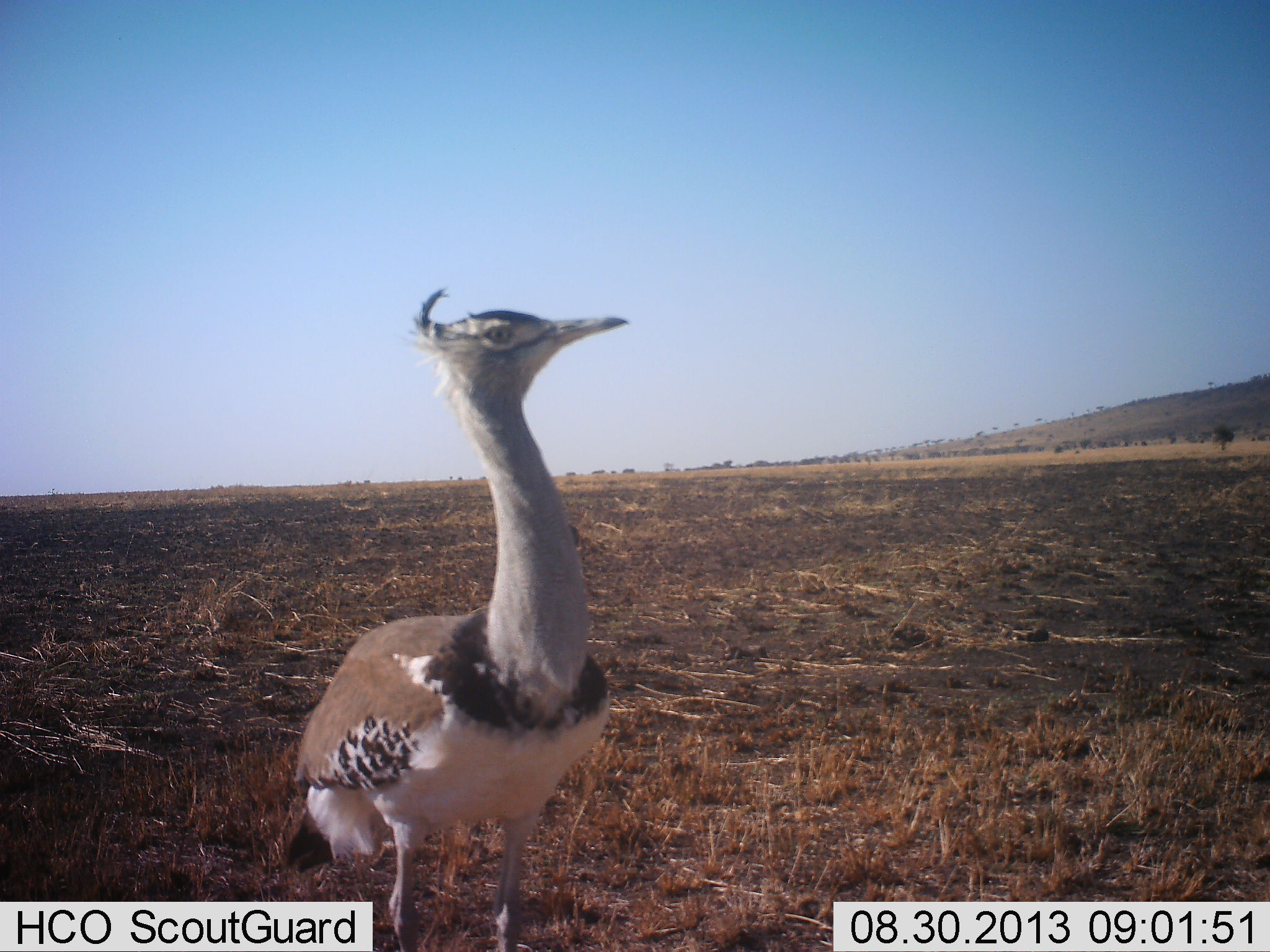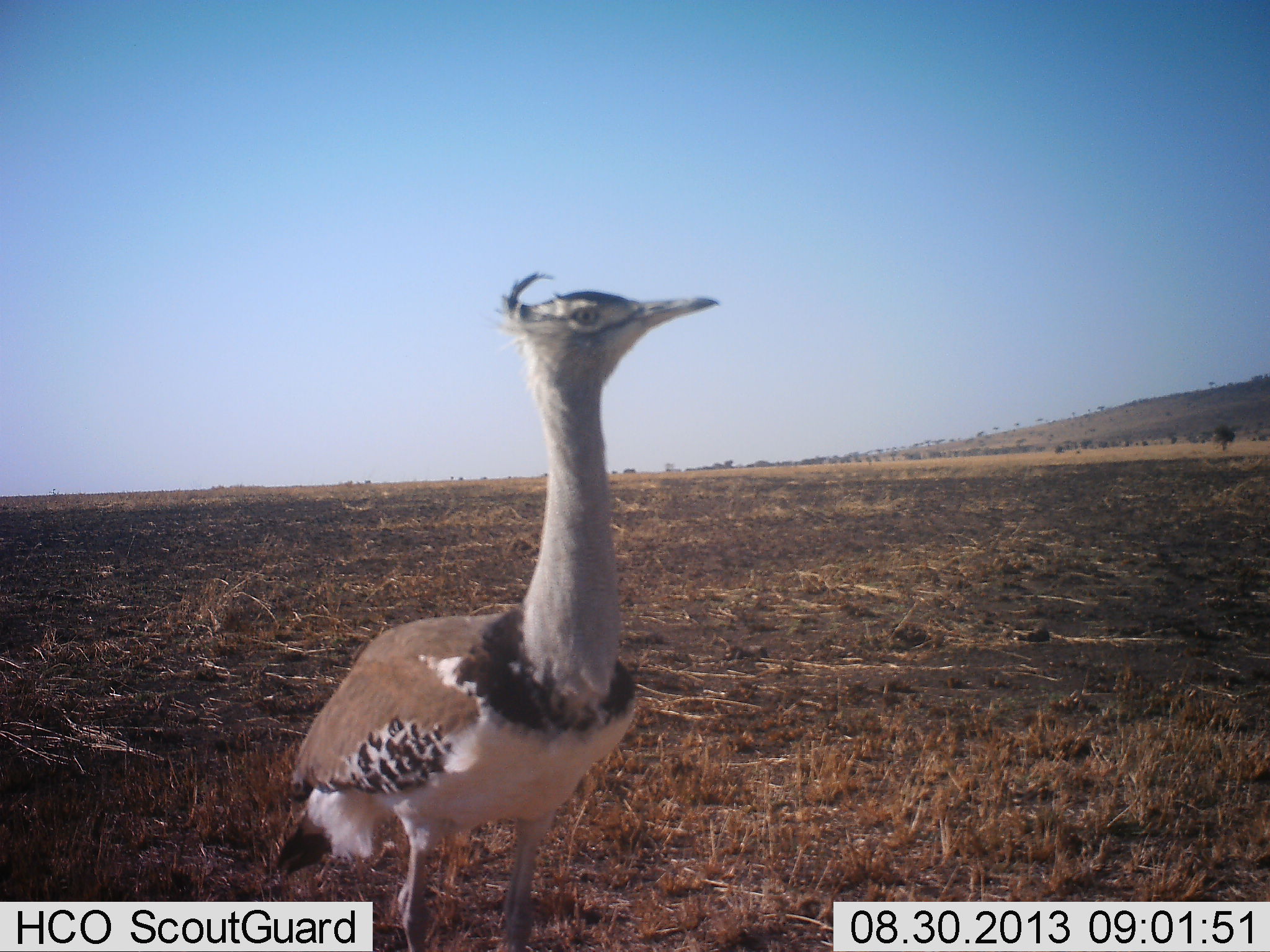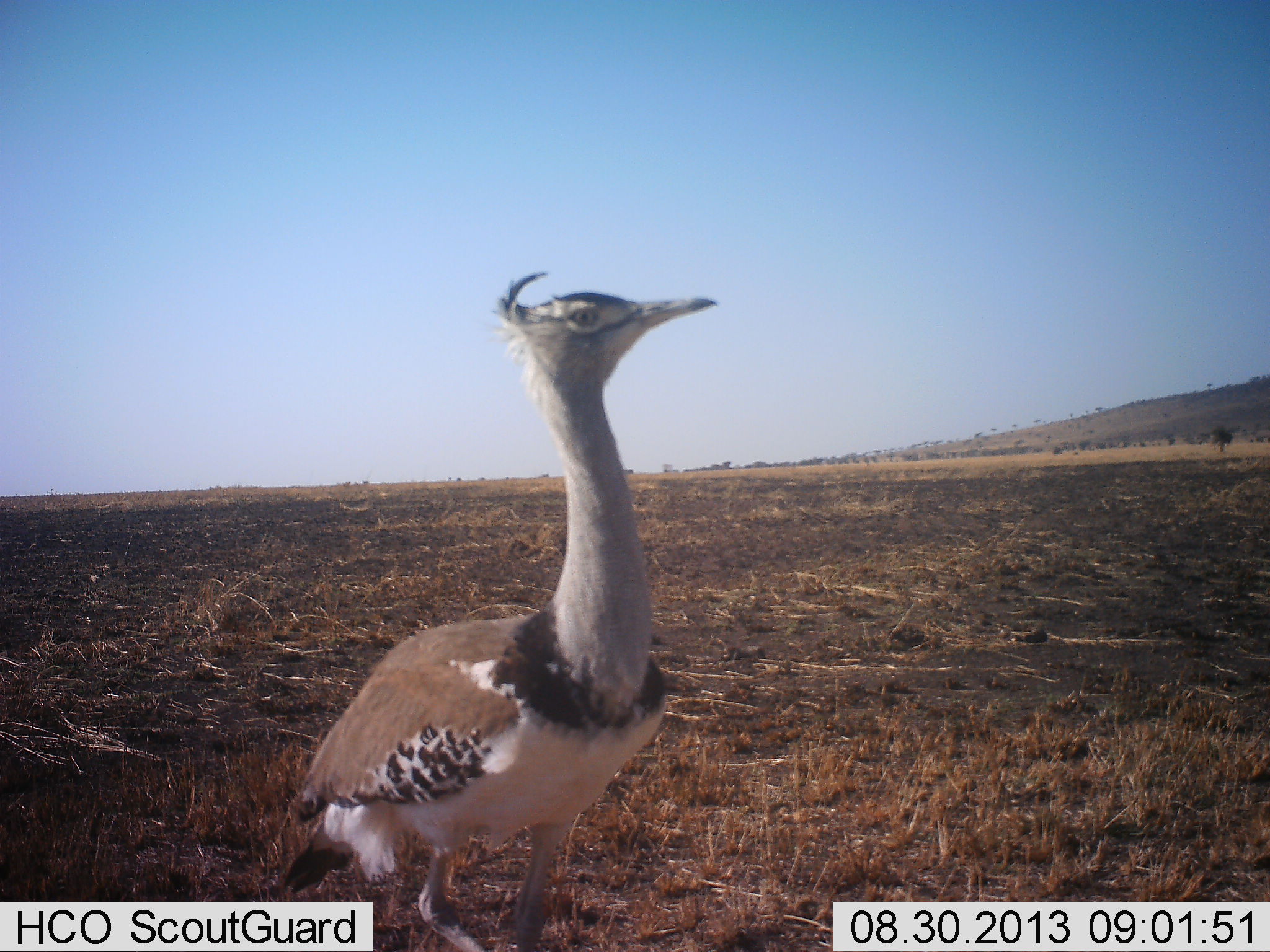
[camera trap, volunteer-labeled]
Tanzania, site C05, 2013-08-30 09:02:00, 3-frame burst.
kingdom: Animalia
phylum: Chordata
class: Aves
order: Otidiformes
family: Otididae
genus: Ardeotis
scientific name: Ardeotis kori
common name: kori bustard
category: koribustard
Koribustard (kori bustard) (Ardeotis kori), count 1. Behavior (volunteer vote fractions): standing 88%, resting 0%, moving 12%, interacting 0%. Young present (vote fraction): 0%. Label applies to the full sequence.